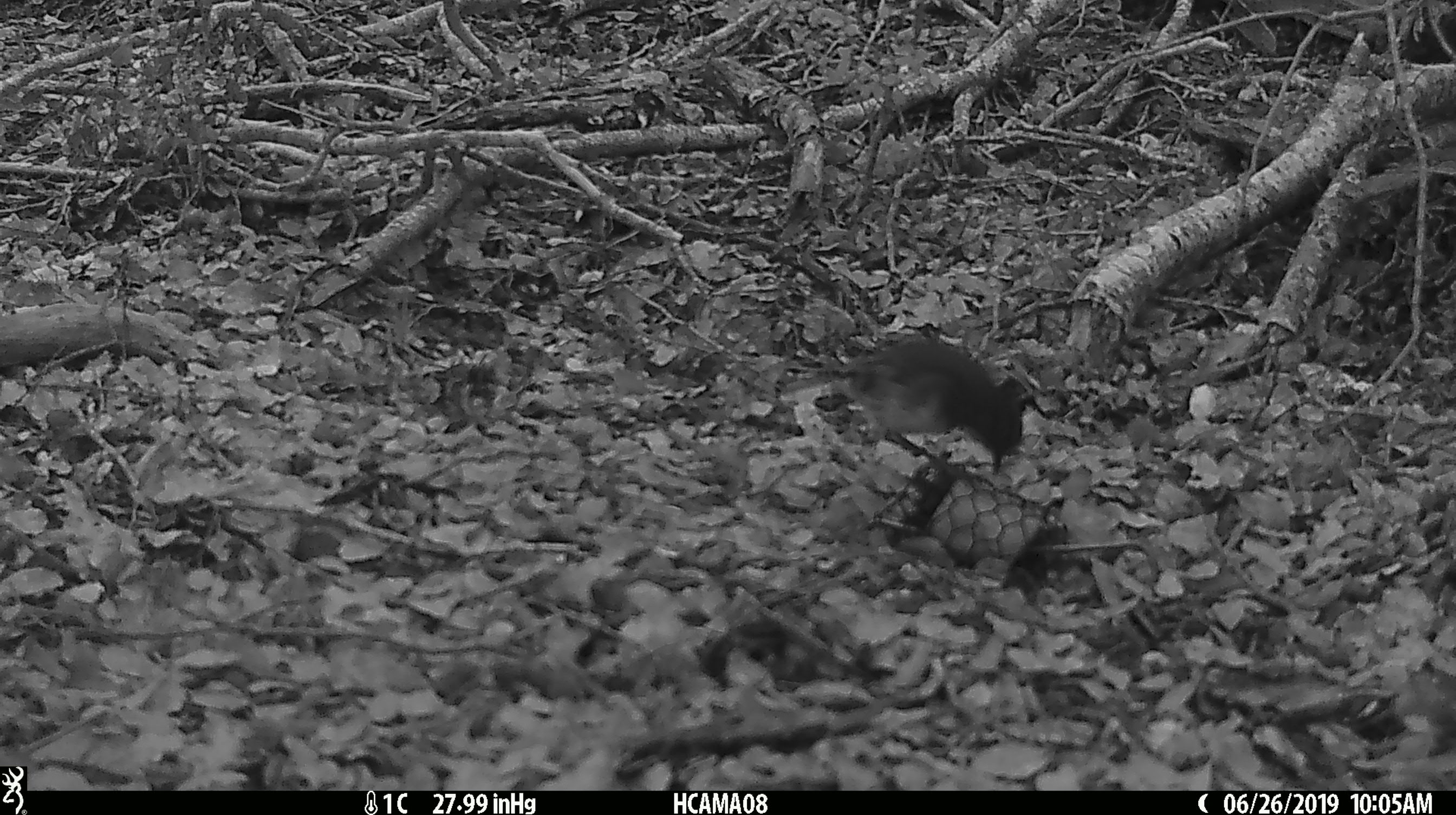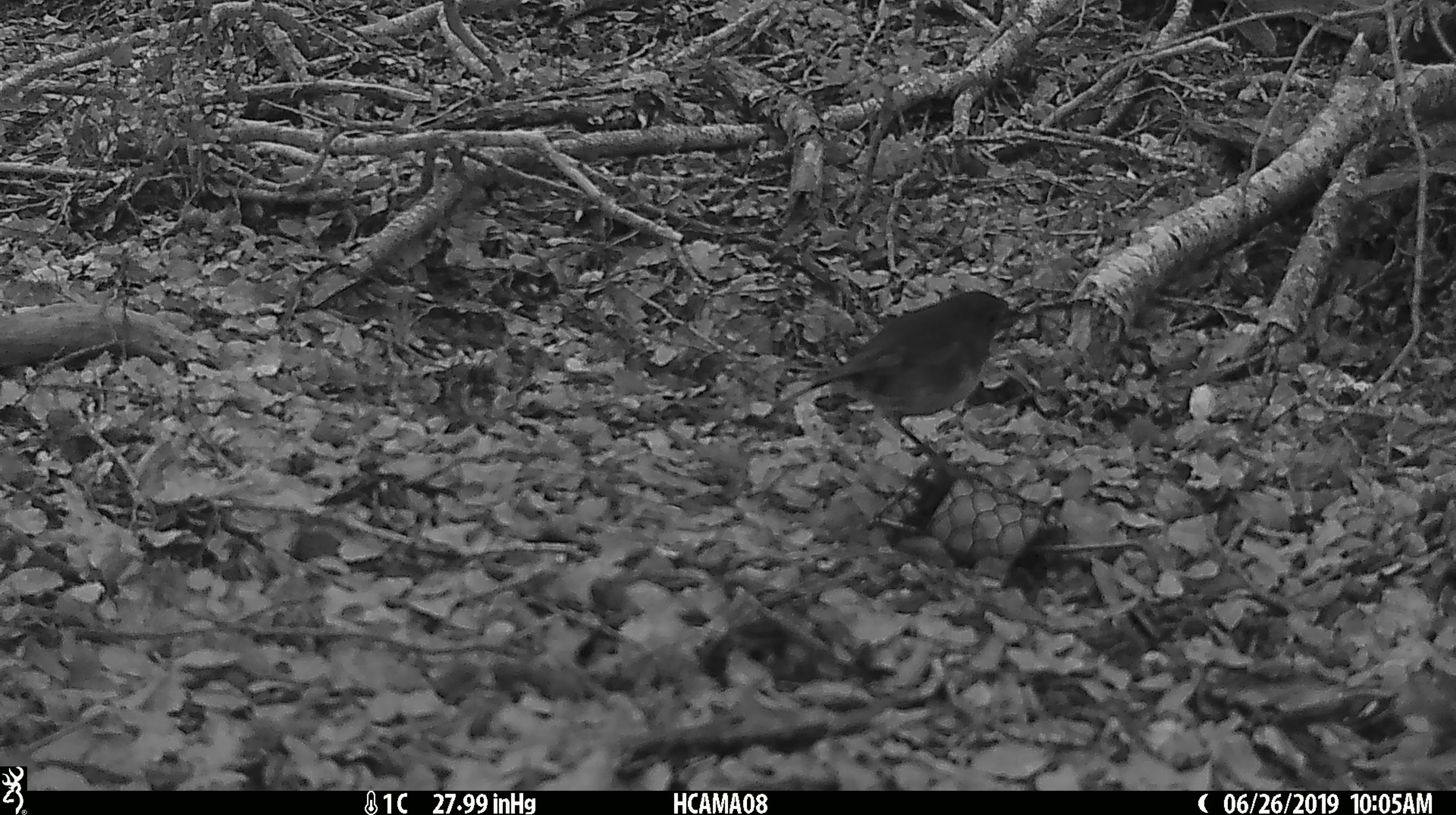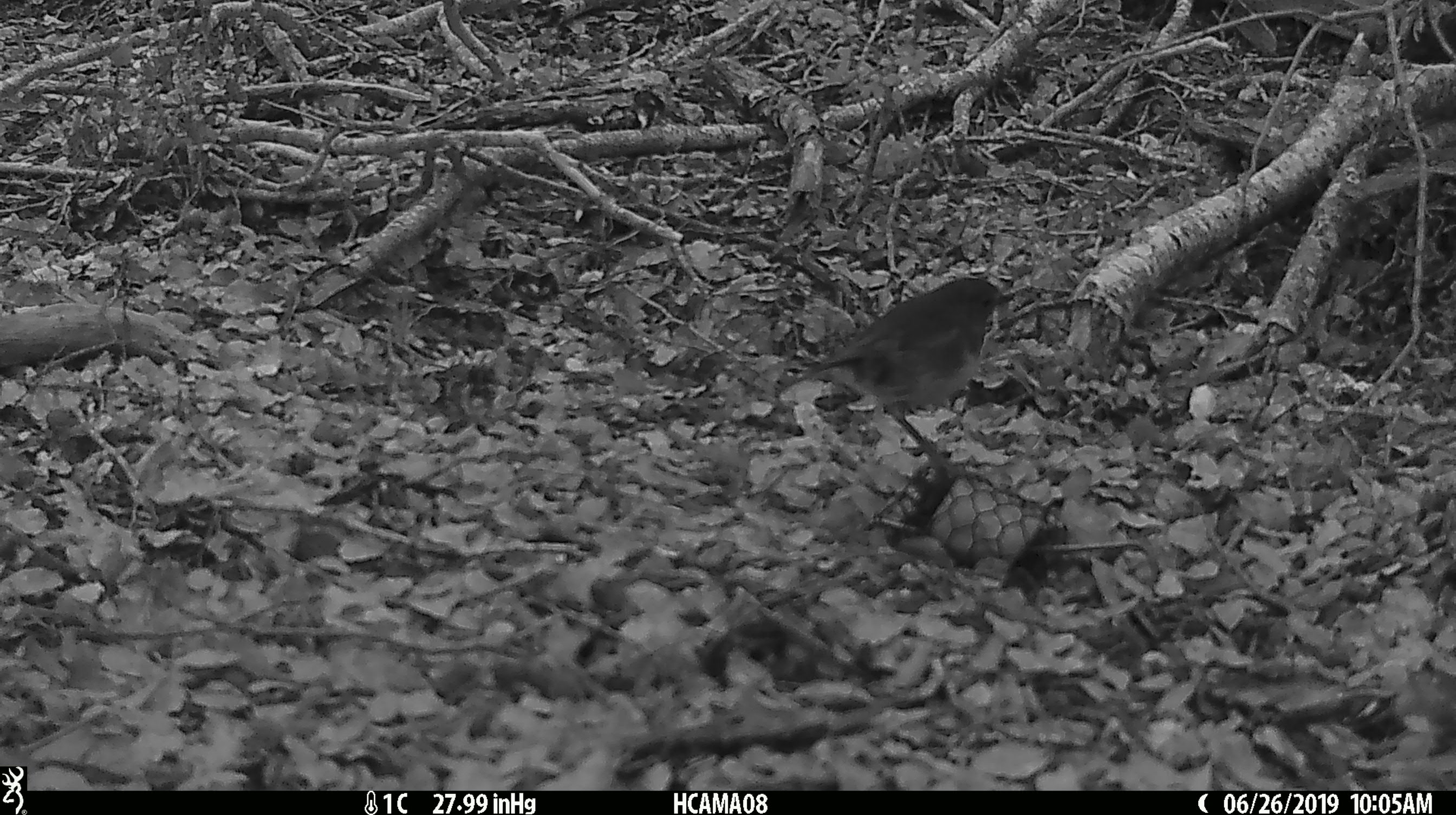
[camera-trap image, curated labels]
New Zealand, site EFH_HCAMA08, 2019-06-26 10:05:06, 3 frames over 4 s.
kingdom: Animalia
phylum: Chordata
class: Aves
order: Passeriformes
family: Petroicidae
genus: Petroica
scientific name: Petroica australis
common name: new zealand robin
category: robin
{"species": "robin (new zealand robin) (Petroica australis)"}